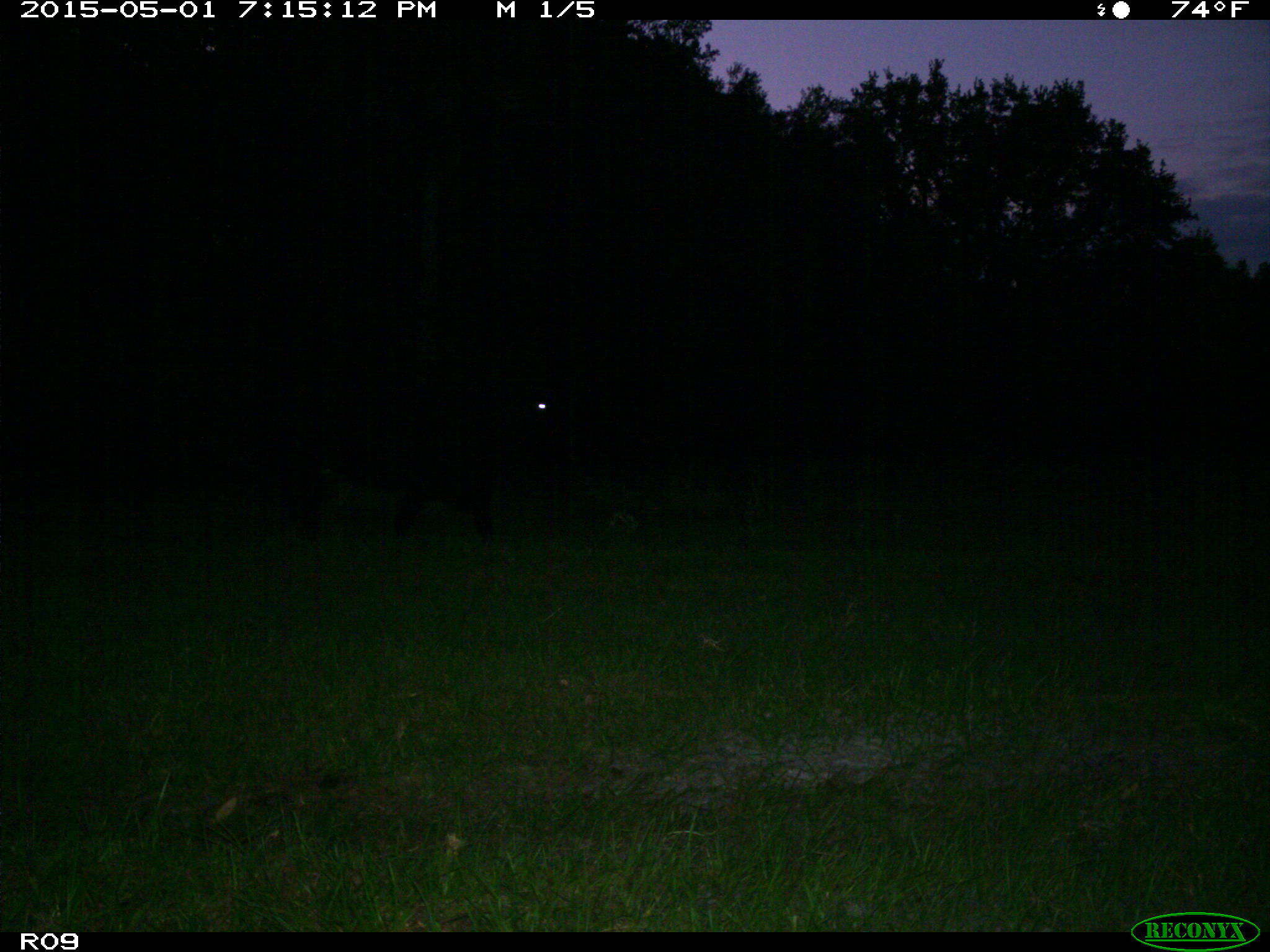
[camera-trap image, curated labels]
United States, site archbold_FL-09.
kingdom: Animalia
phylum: Chordata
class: Mammalia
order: Artiodactyla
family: Bovidae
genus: Bos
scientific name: Bos taurus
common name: domestic cow